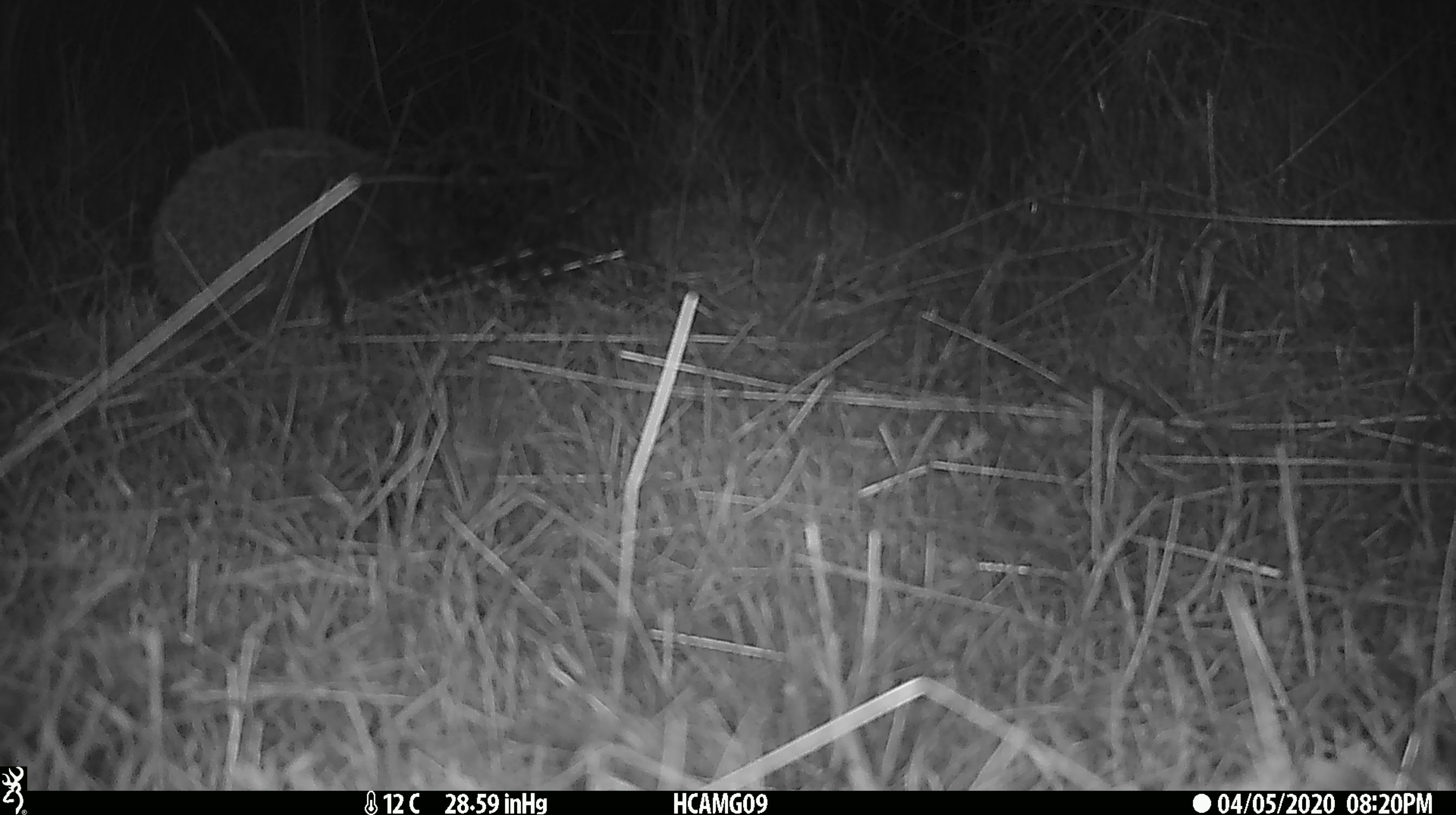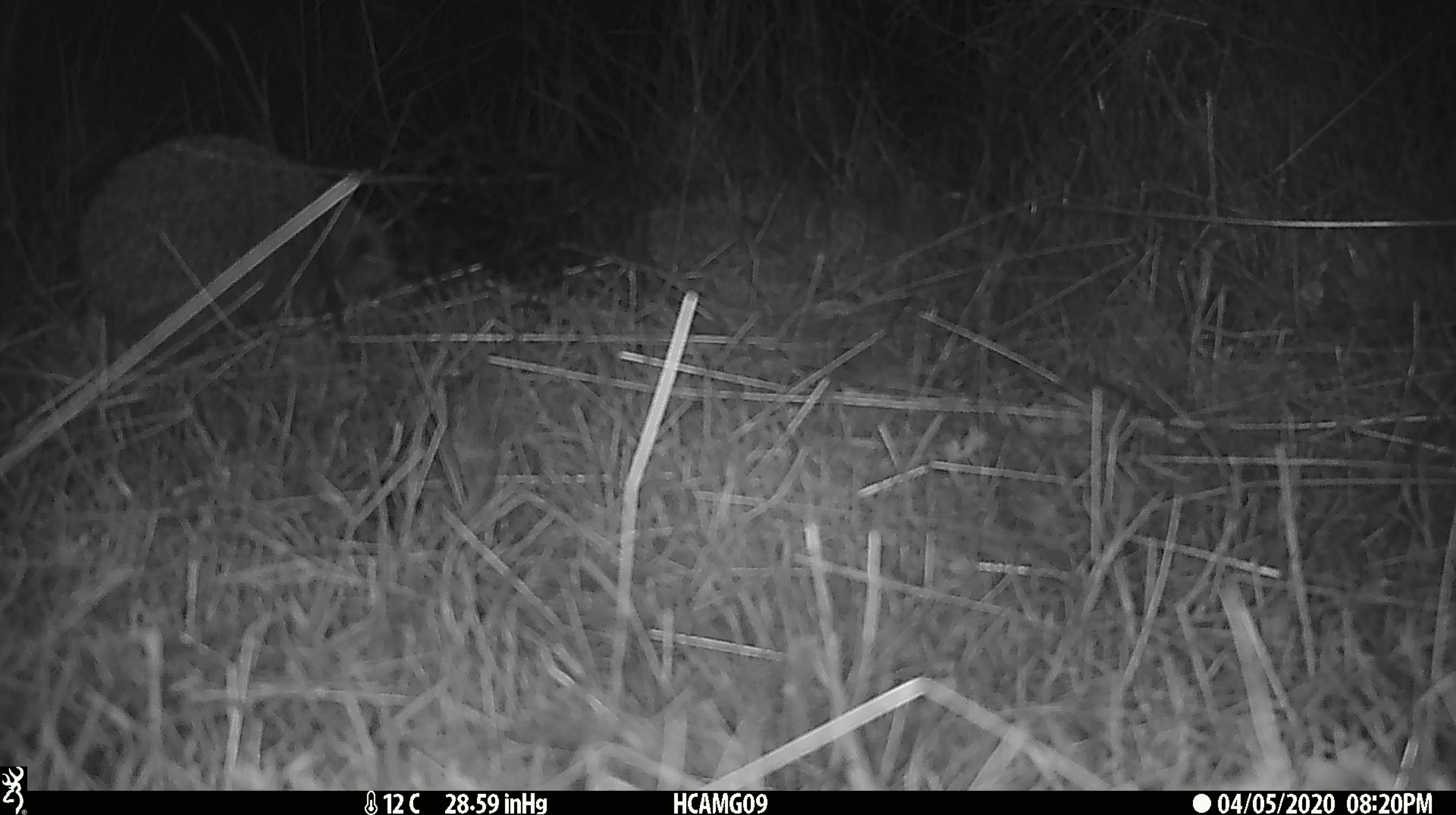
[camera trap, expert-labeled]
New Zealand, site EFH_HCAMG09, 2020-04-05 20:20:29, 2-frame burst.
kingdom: Animalia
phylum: Chordata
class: Mammalia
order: Eulipotyphla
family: Erinaceidae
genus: Erinaceus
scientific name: Erinaceus europaeus europaeus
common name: european hedgehog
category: hedgehog